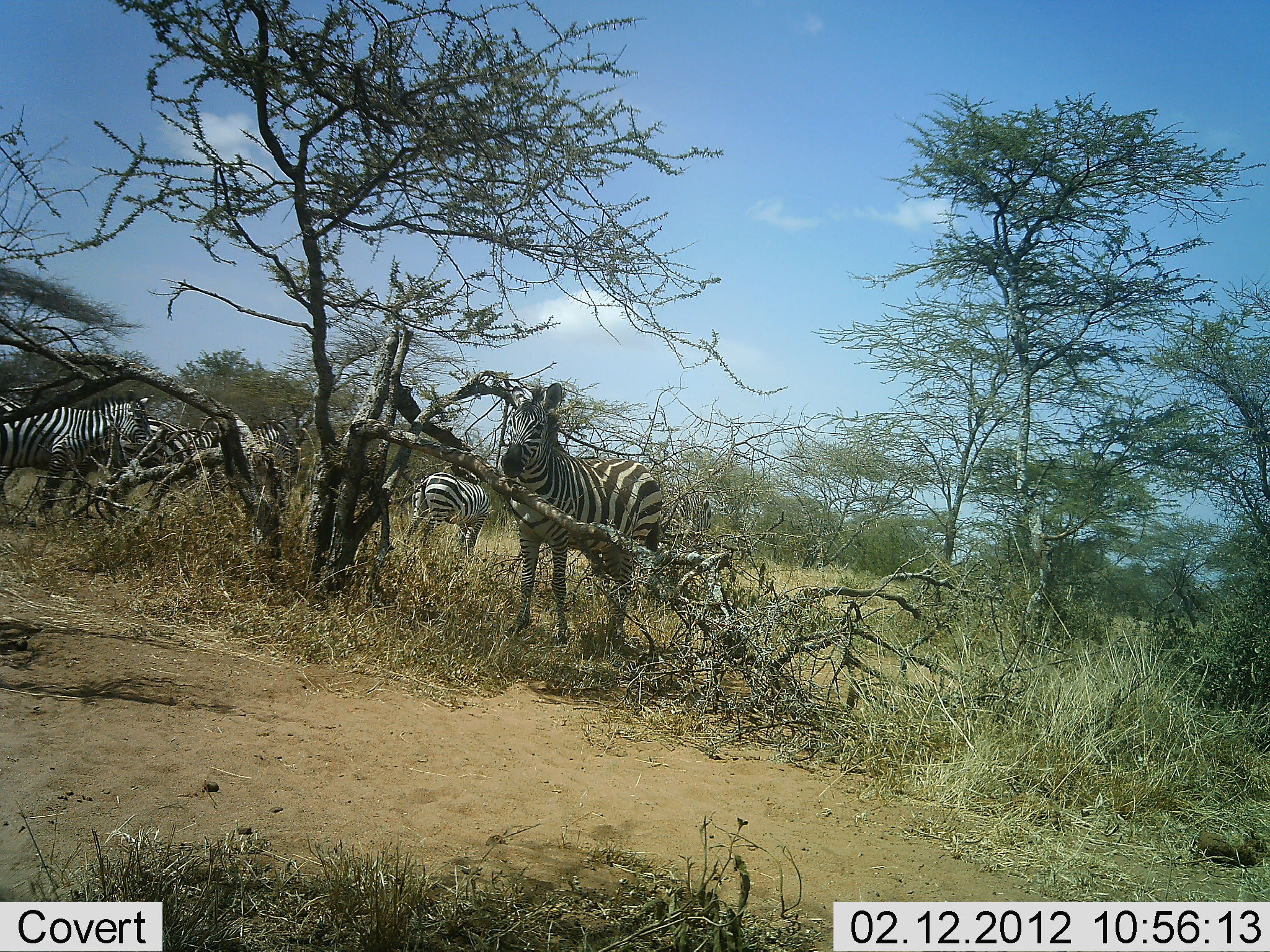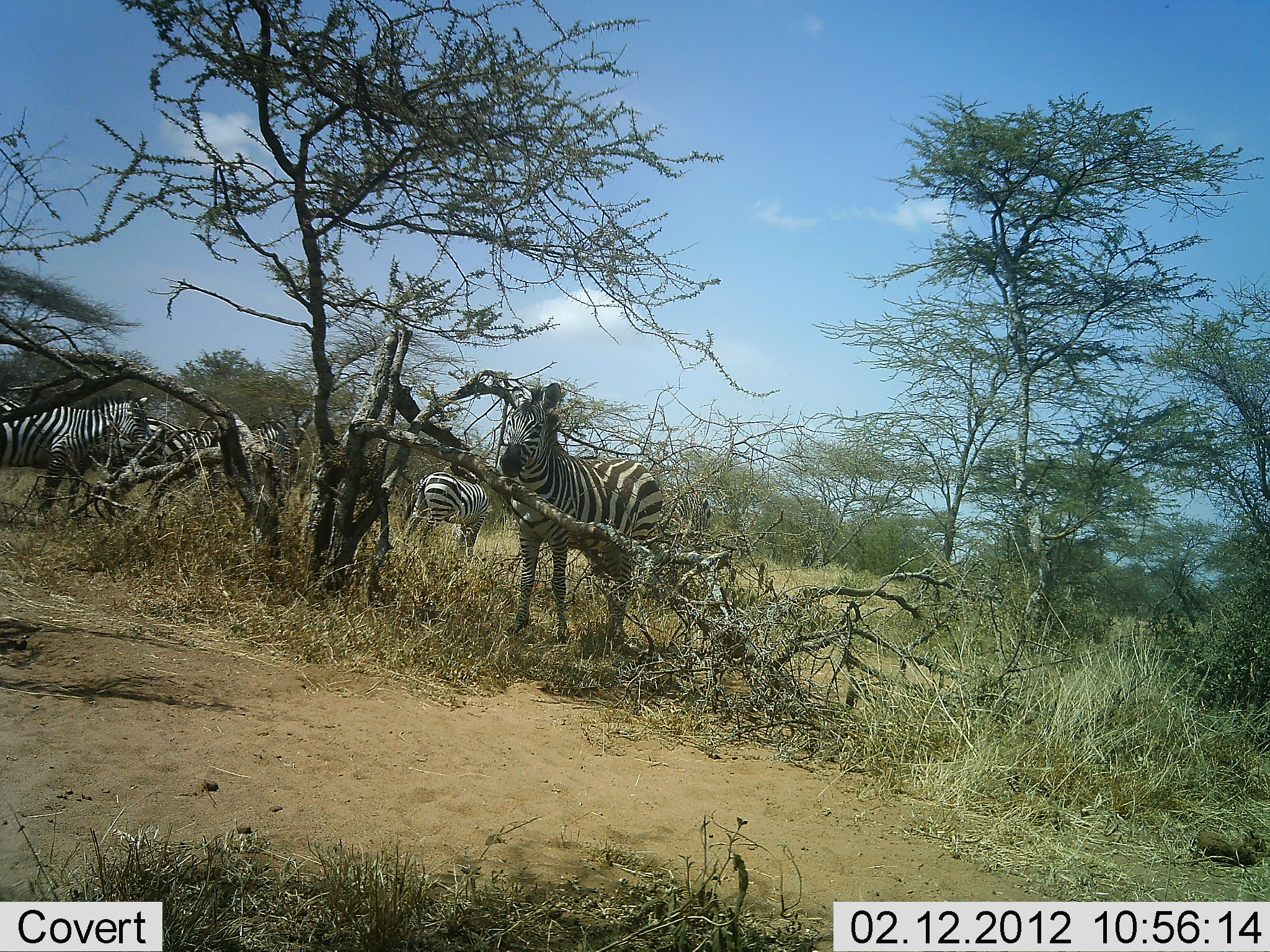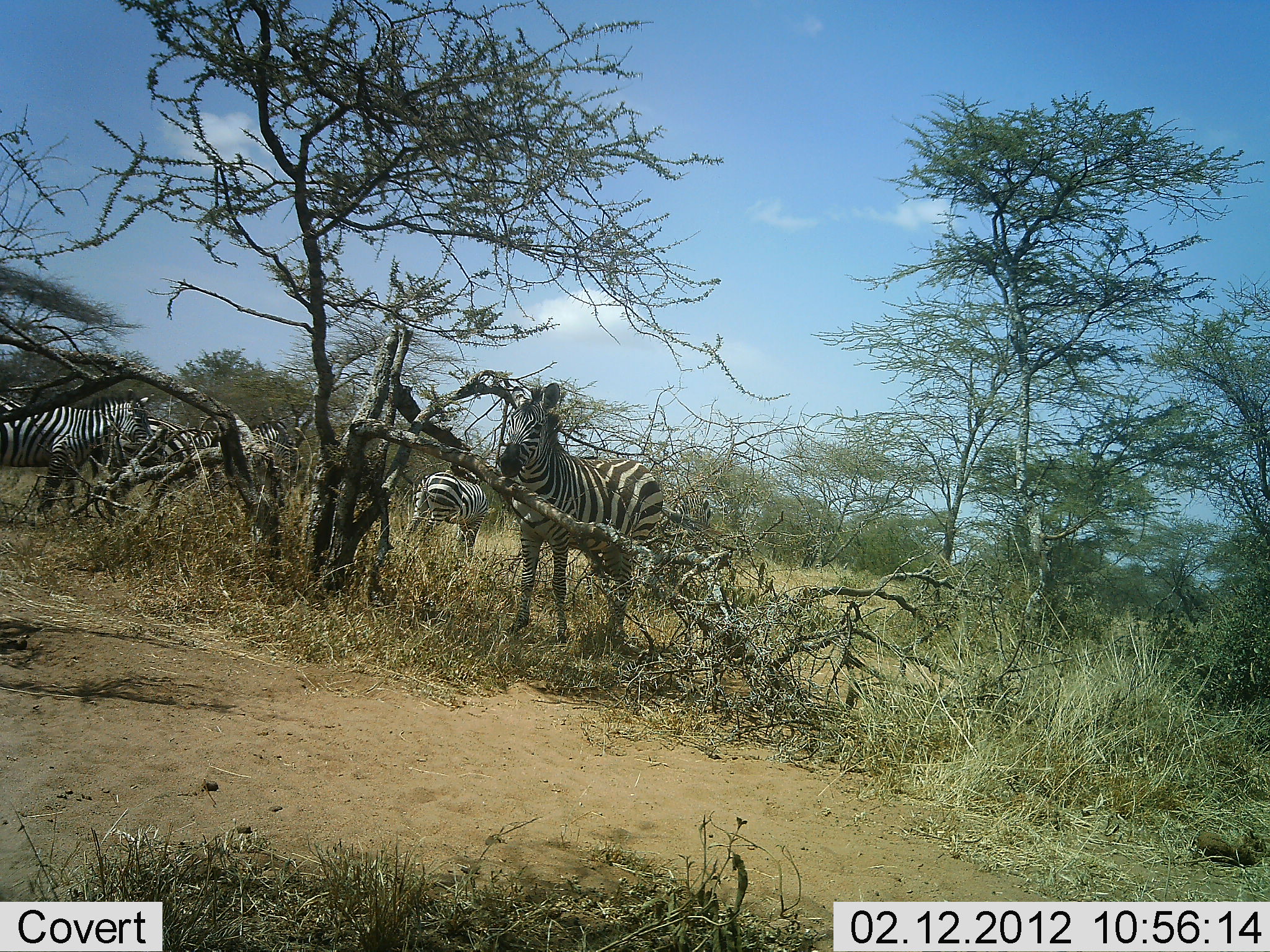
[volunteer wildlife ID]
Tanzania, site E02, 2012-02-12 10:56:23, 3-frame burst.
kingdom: Animalia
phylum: Chordata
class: Mammalia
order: Perissodactyla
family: Equidae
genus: Equus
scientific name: Equus quagga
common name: plains zebra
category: zebra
Zebra (plains zebra) (Equus quagga), count 5. Behavior (volunteer vote fractions): standing 84%, resting 4%, moving 4%, interacting 4%. Young present (vote fraction): 0%. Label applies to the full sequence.